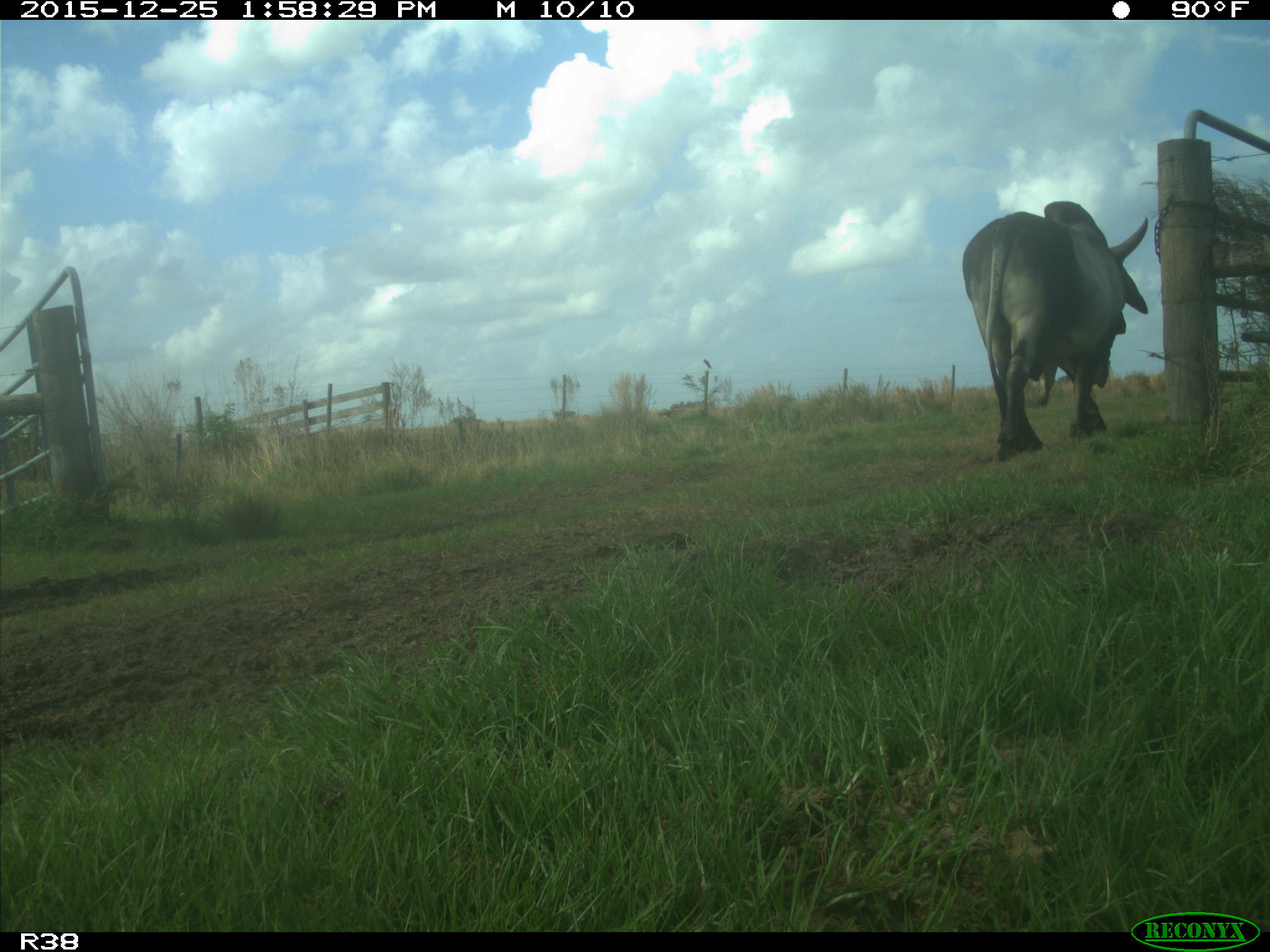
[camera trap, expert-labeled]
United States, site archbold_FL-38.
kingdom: Animalia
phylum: Chordata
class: Mammalia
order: Artiodactyla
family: Bovidae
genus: Bos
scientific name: Bos taurus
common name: domestic cow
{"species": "Bos taurus (domestic cow)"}